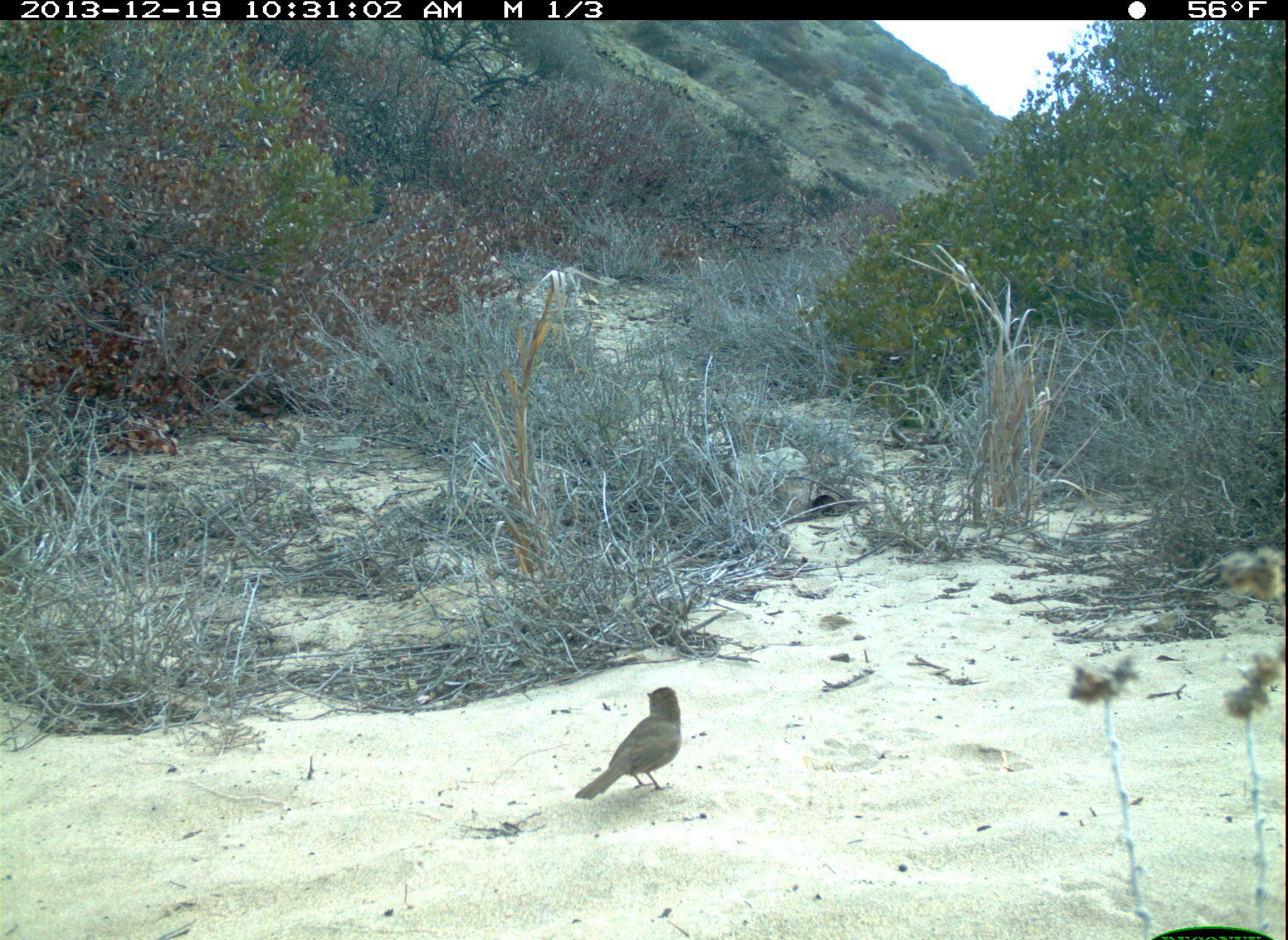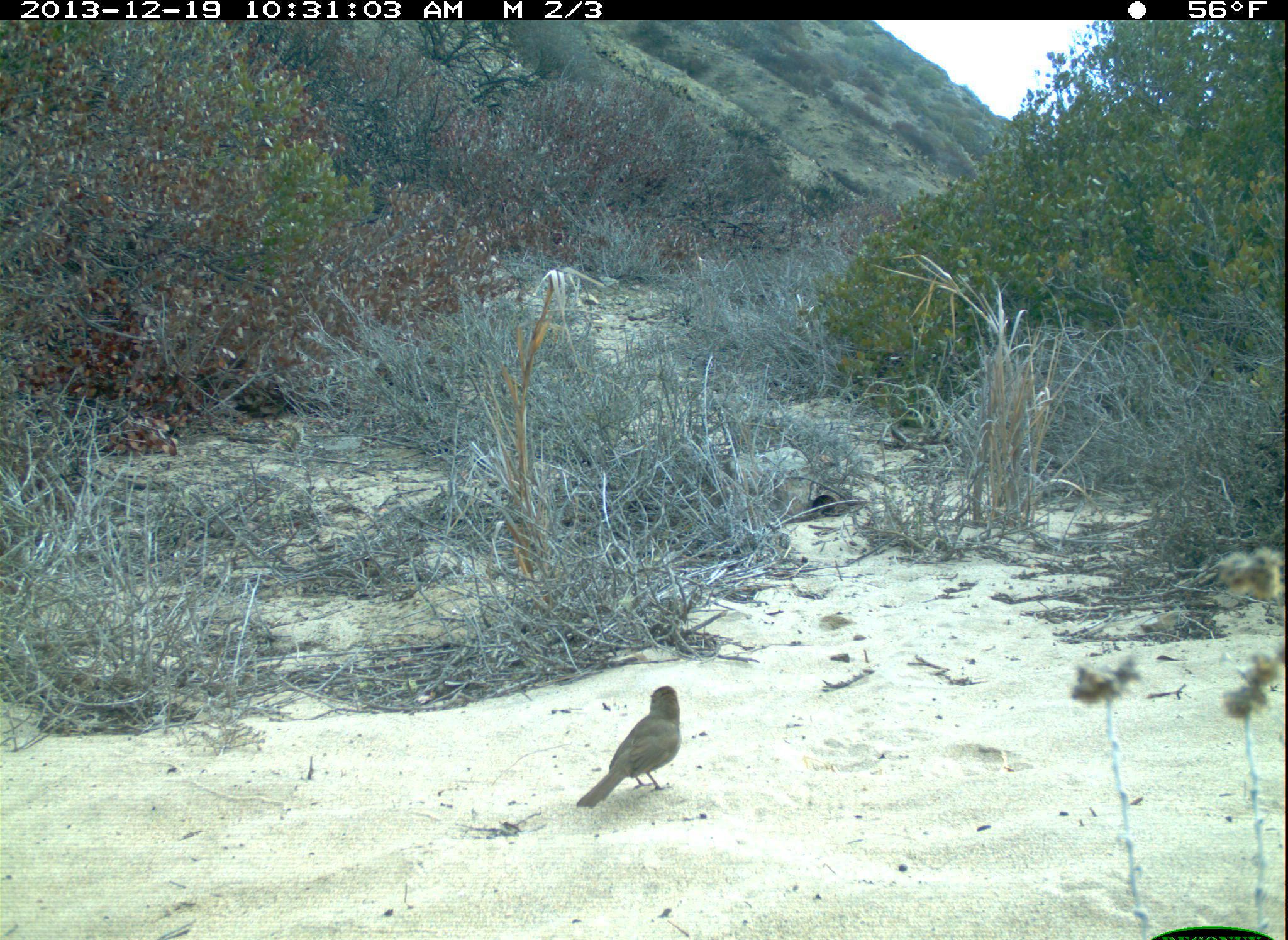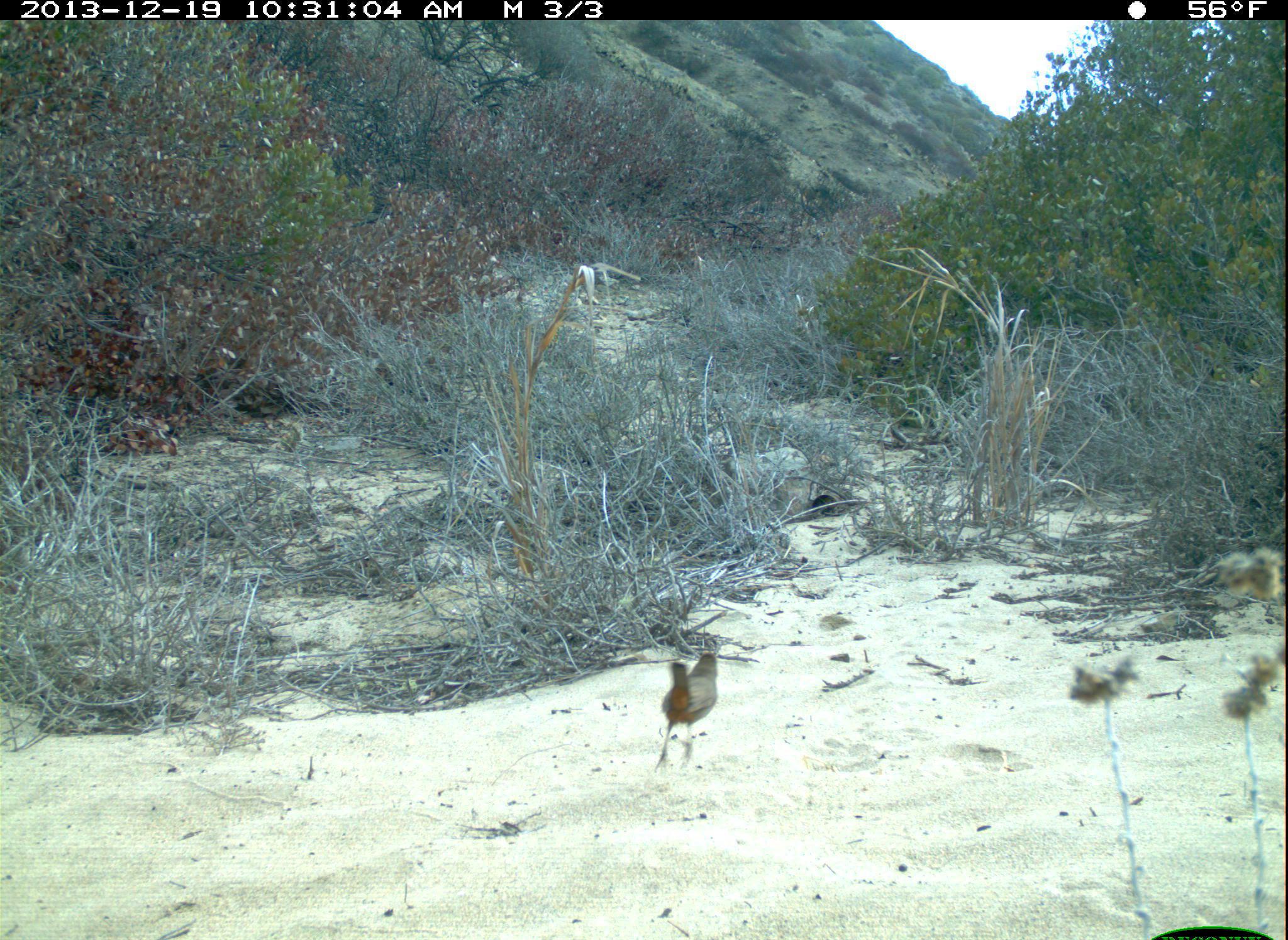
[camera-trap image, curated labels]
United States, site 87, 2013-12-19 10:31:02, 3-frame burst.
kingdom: Animalia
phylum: Chordata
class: Aves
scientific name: Aves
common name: bird